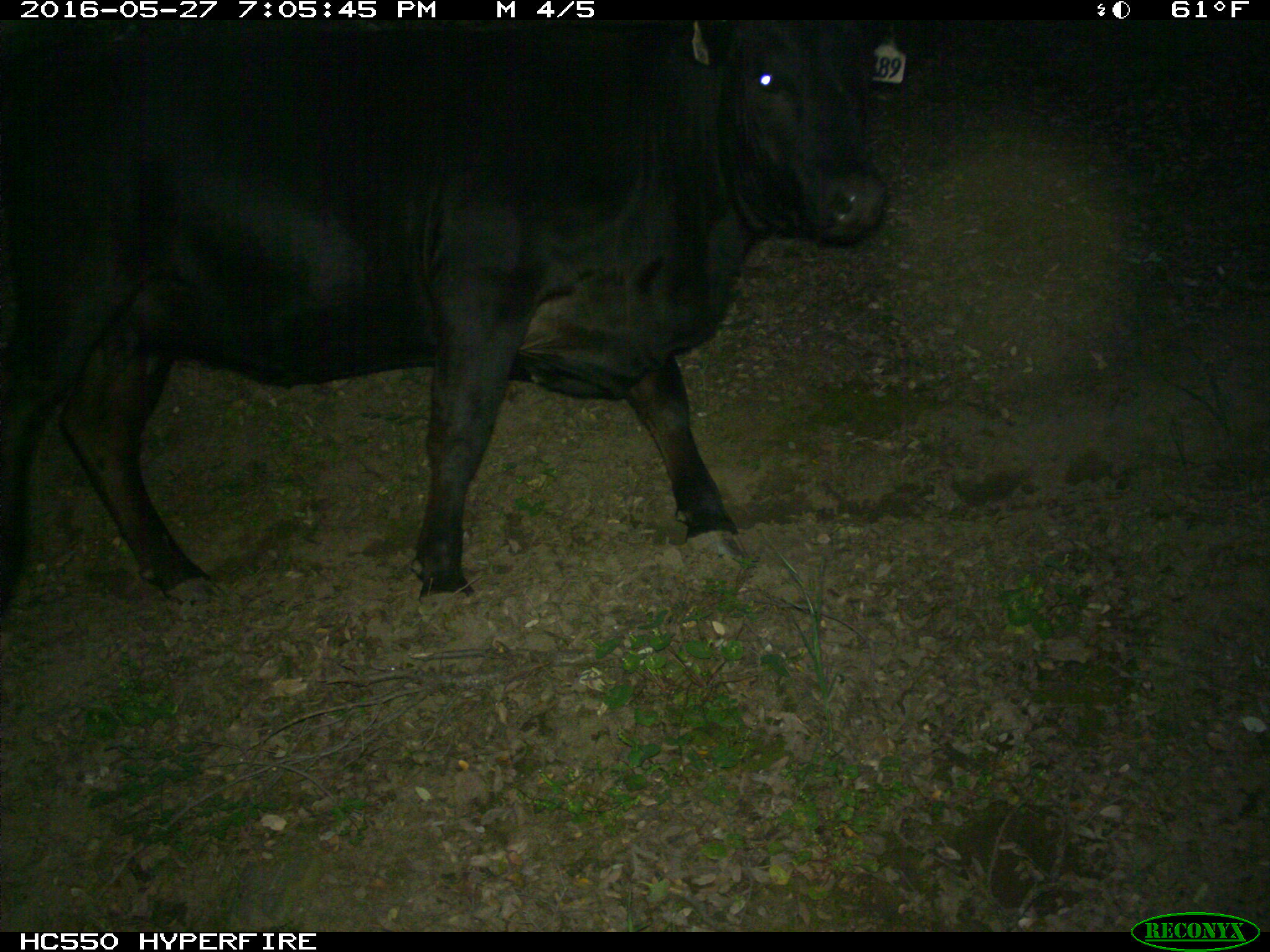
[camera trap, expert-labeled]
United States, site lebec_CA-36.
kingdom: Animalia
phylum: Chordata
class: Mammalia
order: Artiodactyla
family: Bovidae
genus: Bos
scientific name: Bos taurus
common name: domestic cow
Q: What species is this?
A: Bos taurus (domestic cow).